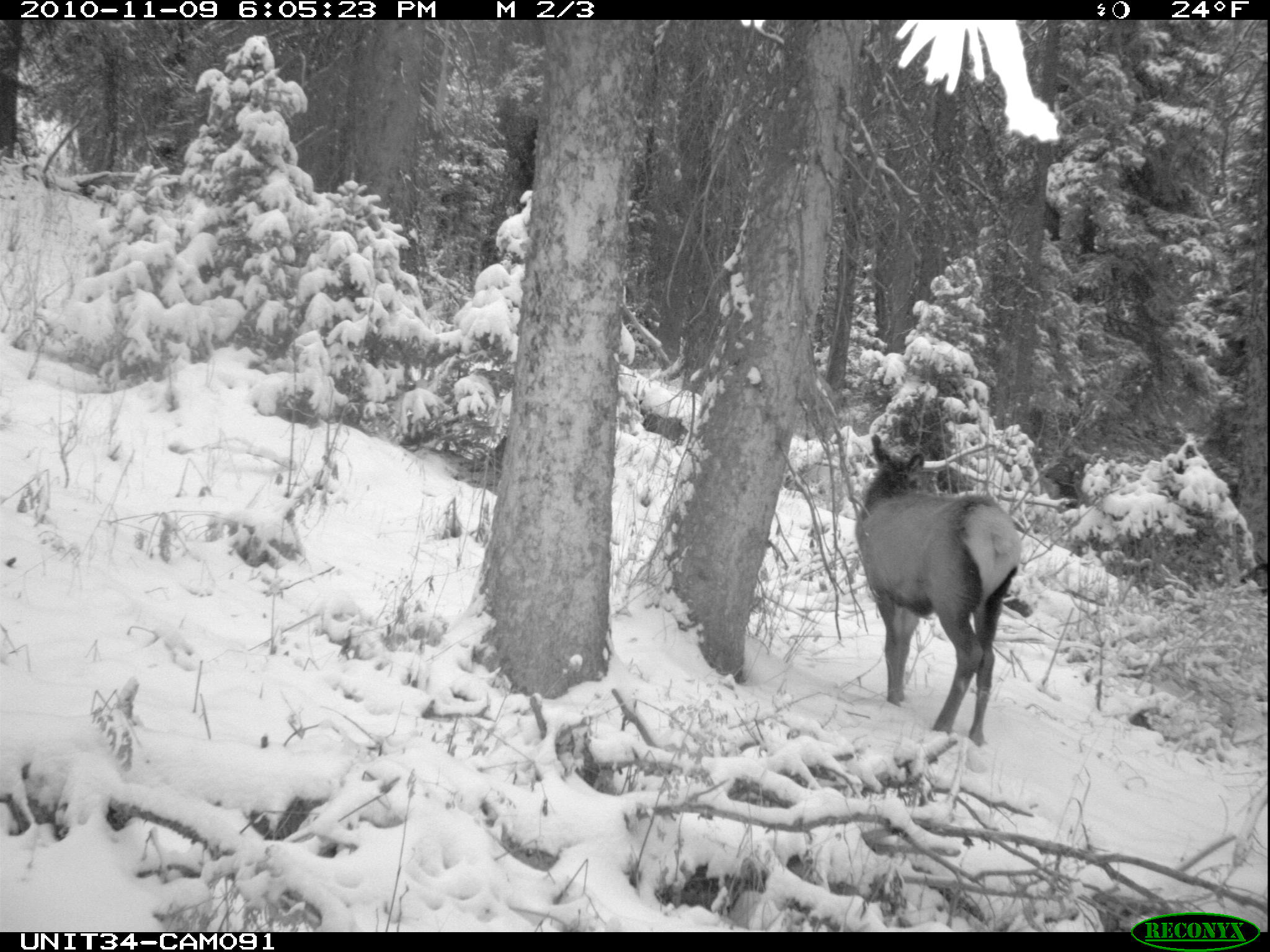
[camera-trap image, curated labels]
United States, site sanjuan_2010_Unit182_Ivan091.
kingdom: Animalia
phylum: Chordata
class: Mammalia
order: Artiodactyla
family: Cervidae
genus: Cervus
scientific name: Cervus elaphus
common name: red deer